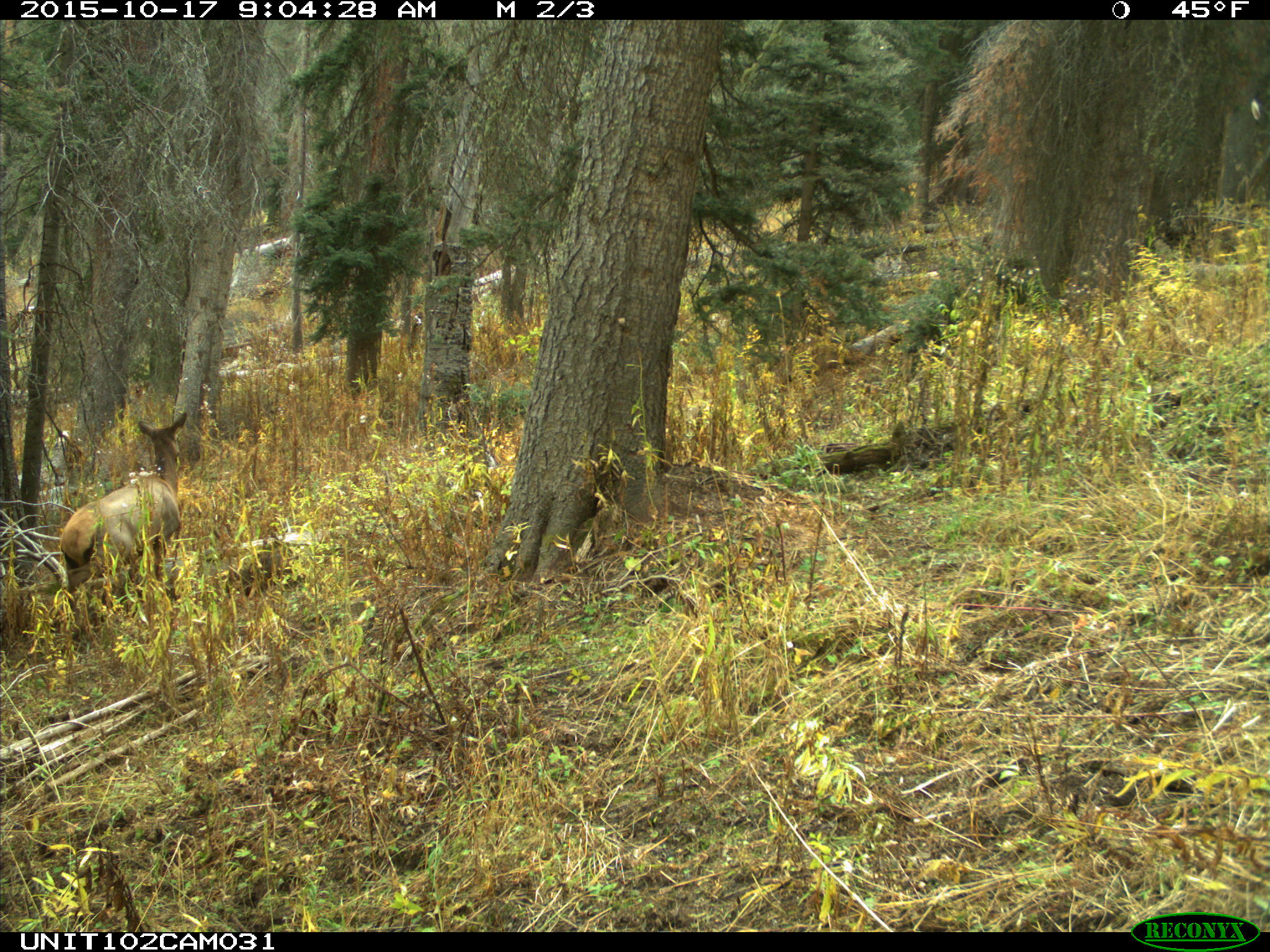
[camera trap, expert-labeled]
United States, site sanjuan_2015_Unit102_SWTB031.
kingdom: Animalia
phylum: Chordata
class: Mammalia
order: Artiodactyla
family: Cervidae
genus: Cervus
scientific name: Cervus elaphus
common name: red deer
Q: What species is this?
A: Cervus elaphus (red deer).